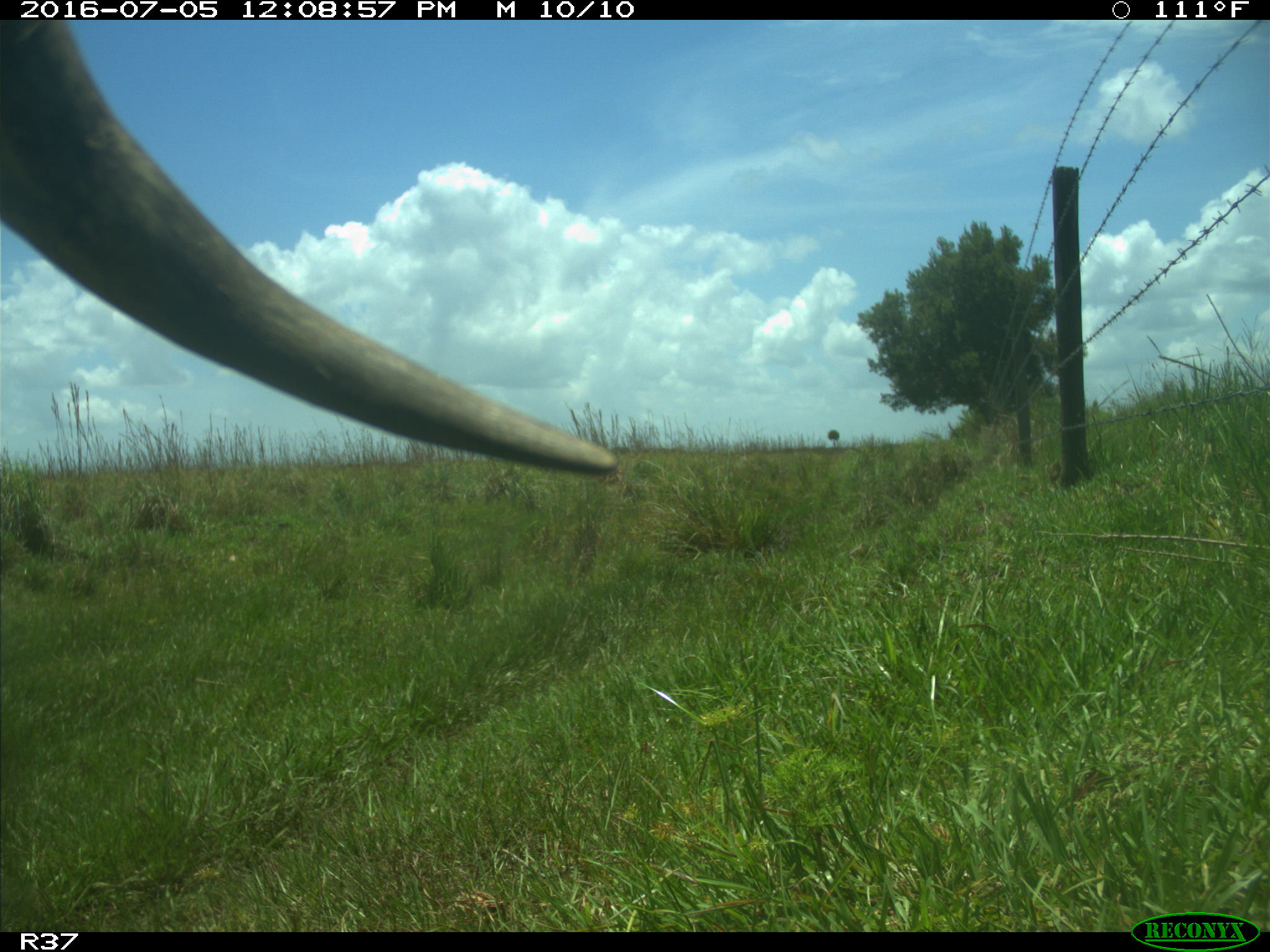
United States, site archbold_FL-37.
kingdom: Animalia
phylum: Chordata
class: Mammalia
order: Artiodactyla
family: Bovidae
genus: Bos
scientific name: Bos taurus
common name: domestic cow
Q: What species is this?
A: Bos taurus (domestic cow).